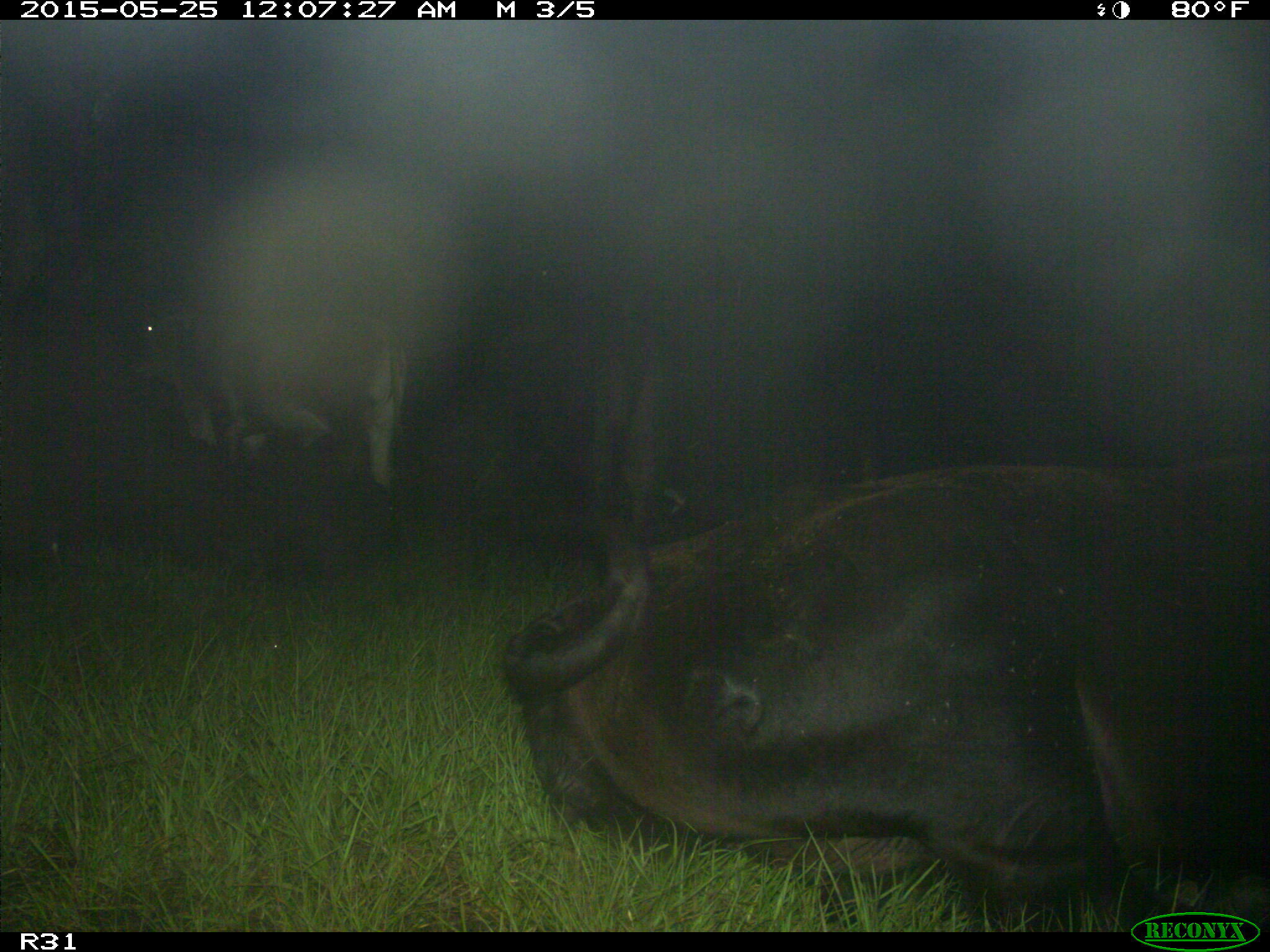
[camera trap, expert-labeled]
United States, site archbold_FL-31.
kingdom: Animalia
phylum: Chordata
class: Mammalia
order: Artiodactyla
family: Bovidae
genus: Bos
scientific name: Bos taurus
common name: domestic cow